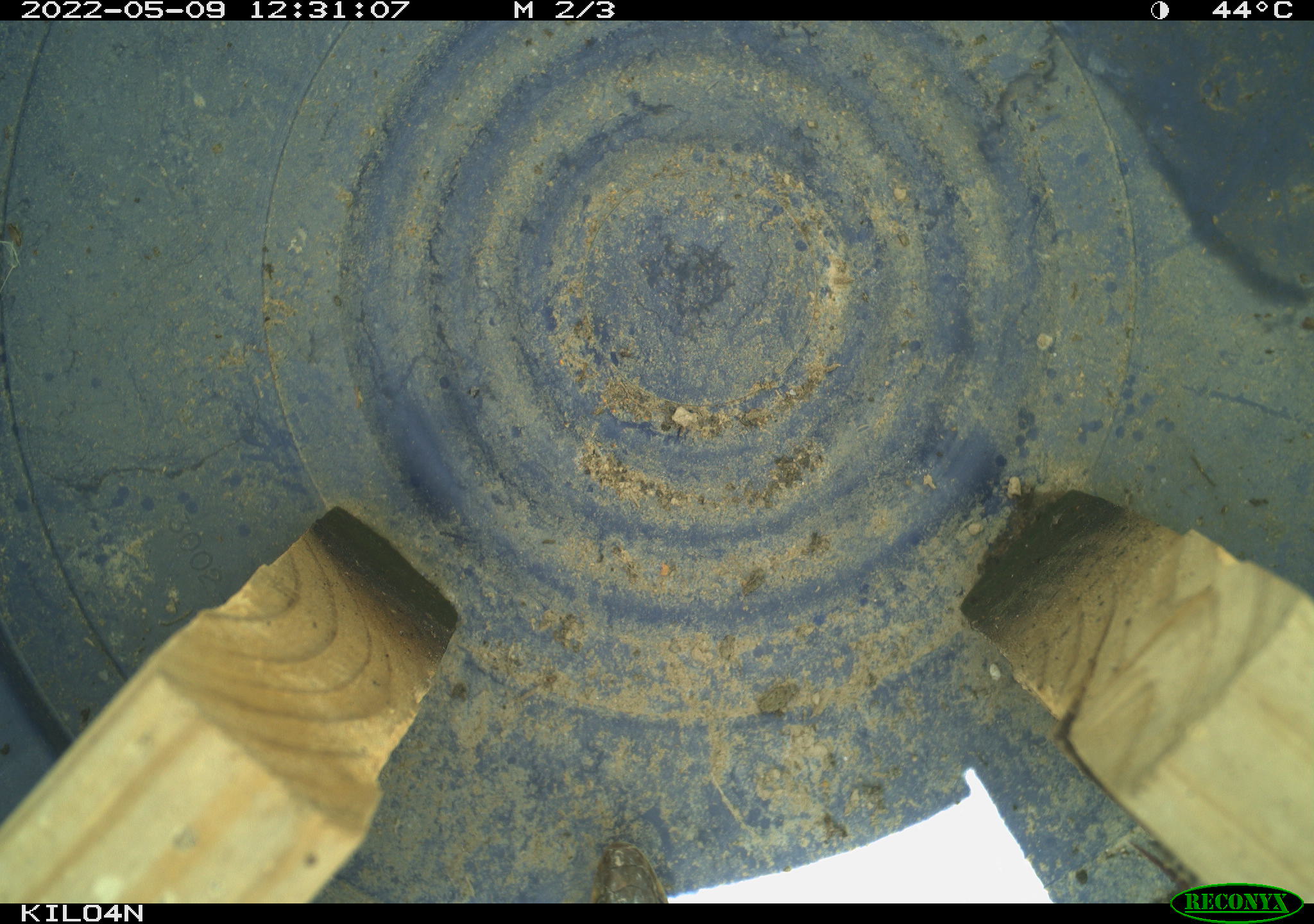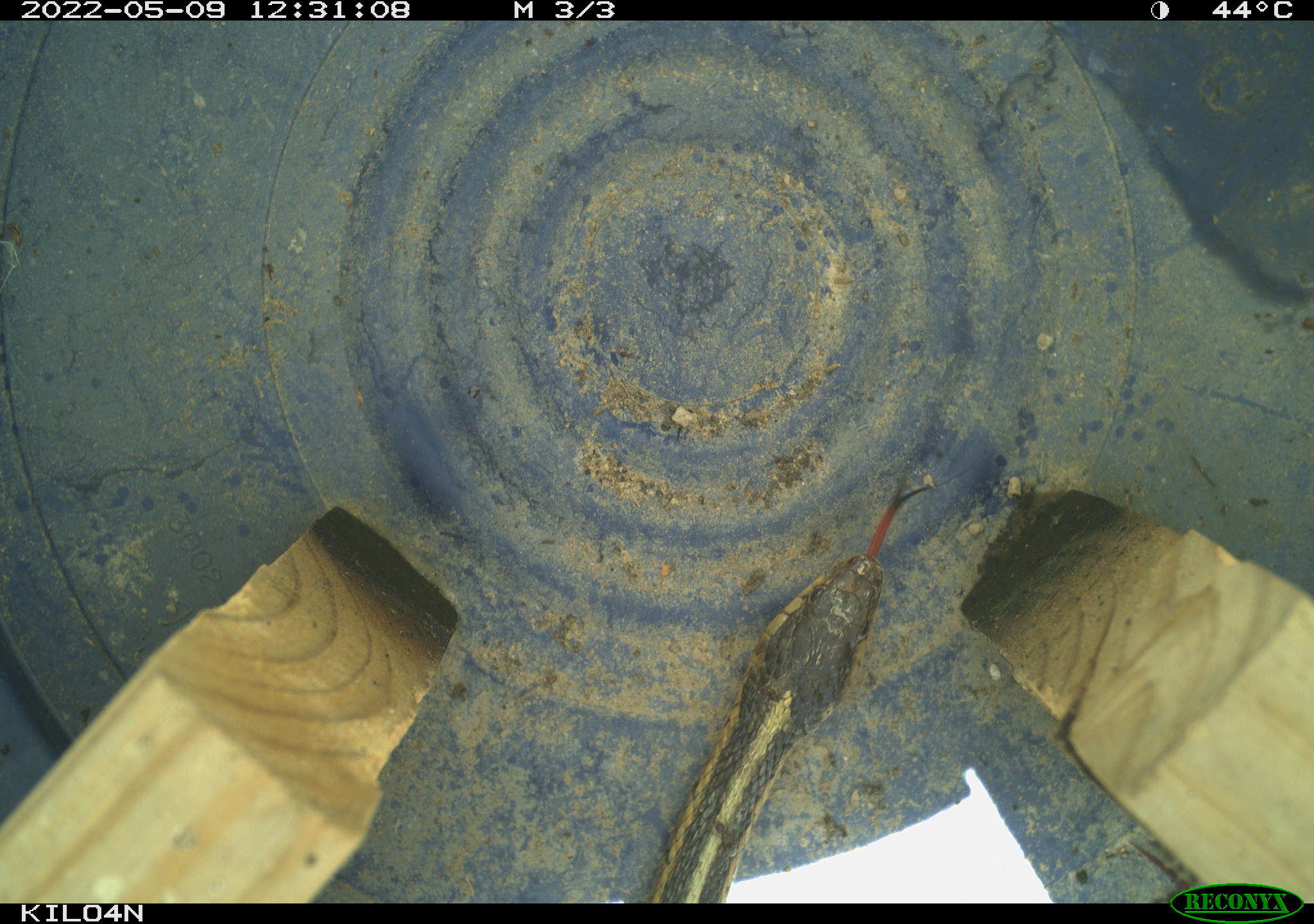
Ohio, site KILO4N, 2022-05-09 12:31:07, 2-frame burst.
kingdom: Animalia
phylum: Chordata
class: Reptilia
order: Squamata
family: Colubridae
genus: Thamnophis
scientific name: Thamnophis sirtalis sirtalis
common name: eastern gartersnake